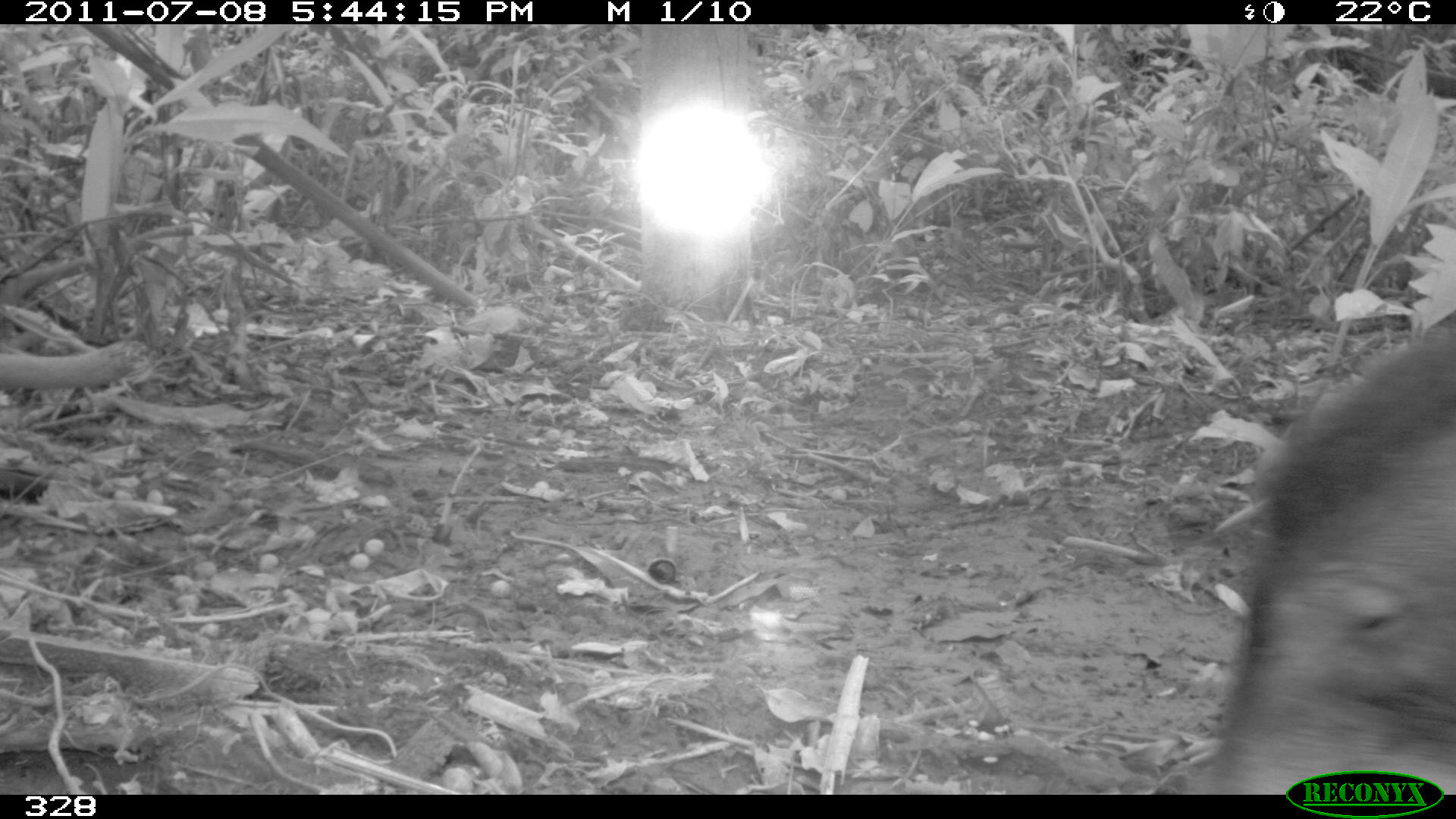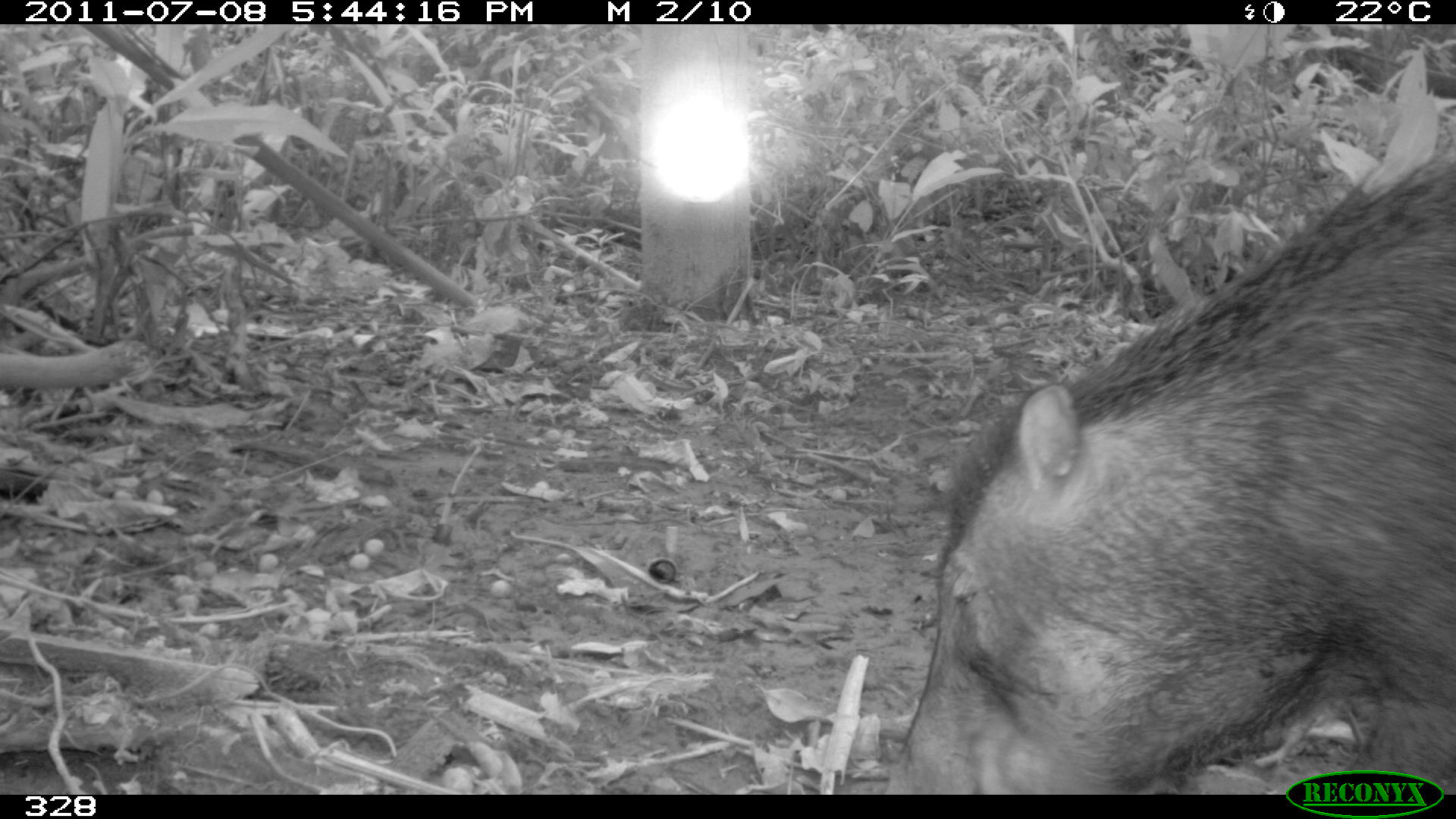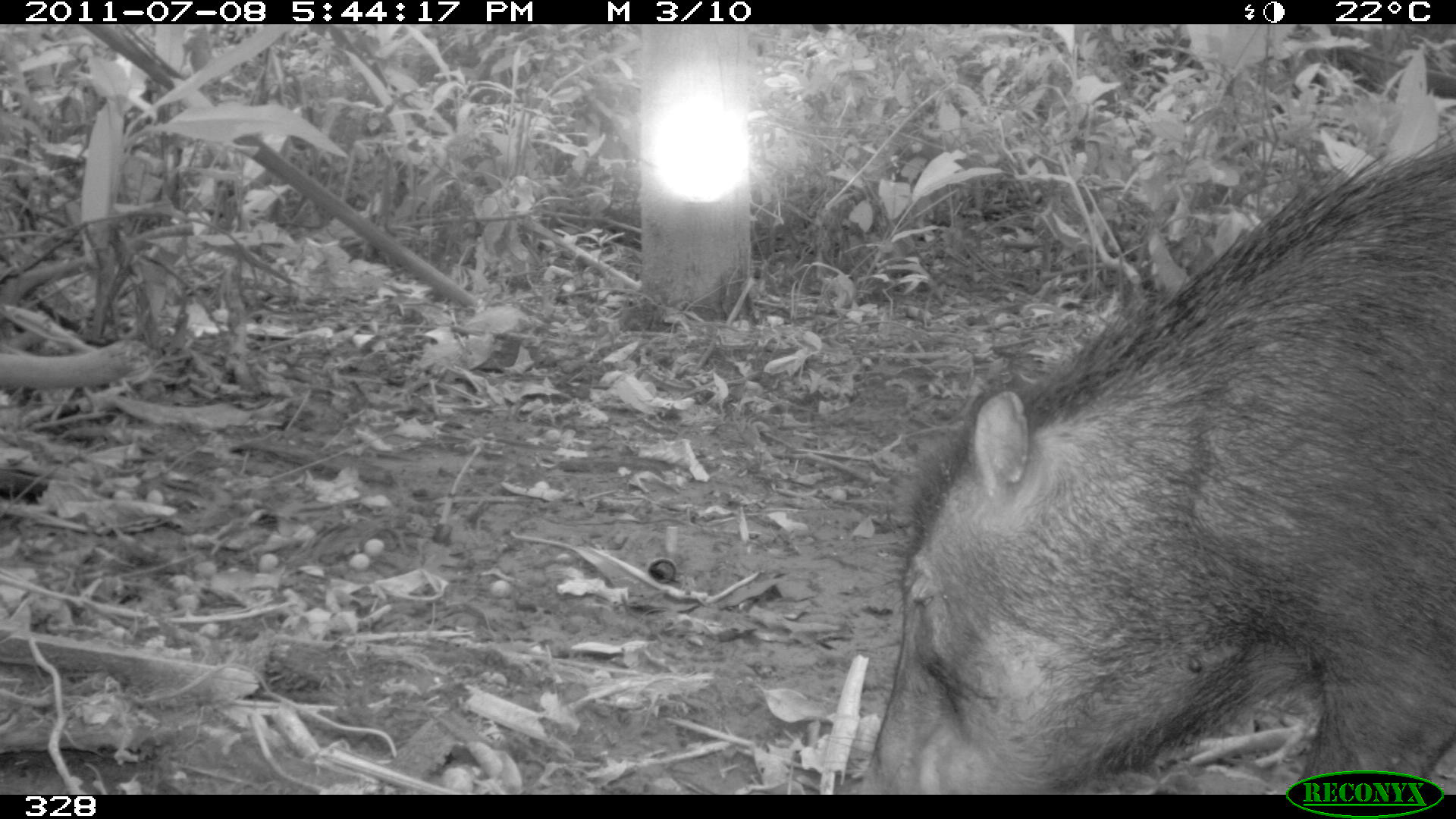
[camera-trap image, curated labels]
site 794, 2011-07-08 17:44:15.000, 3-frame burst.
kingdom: Animalia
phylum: Chordata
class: Mammalia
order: Artiodactyla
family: Tayassuidae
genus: Tayassu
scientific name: Tayassu pecari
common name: white-lipped peccary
Tayassu pecari (white-lipped peccary).